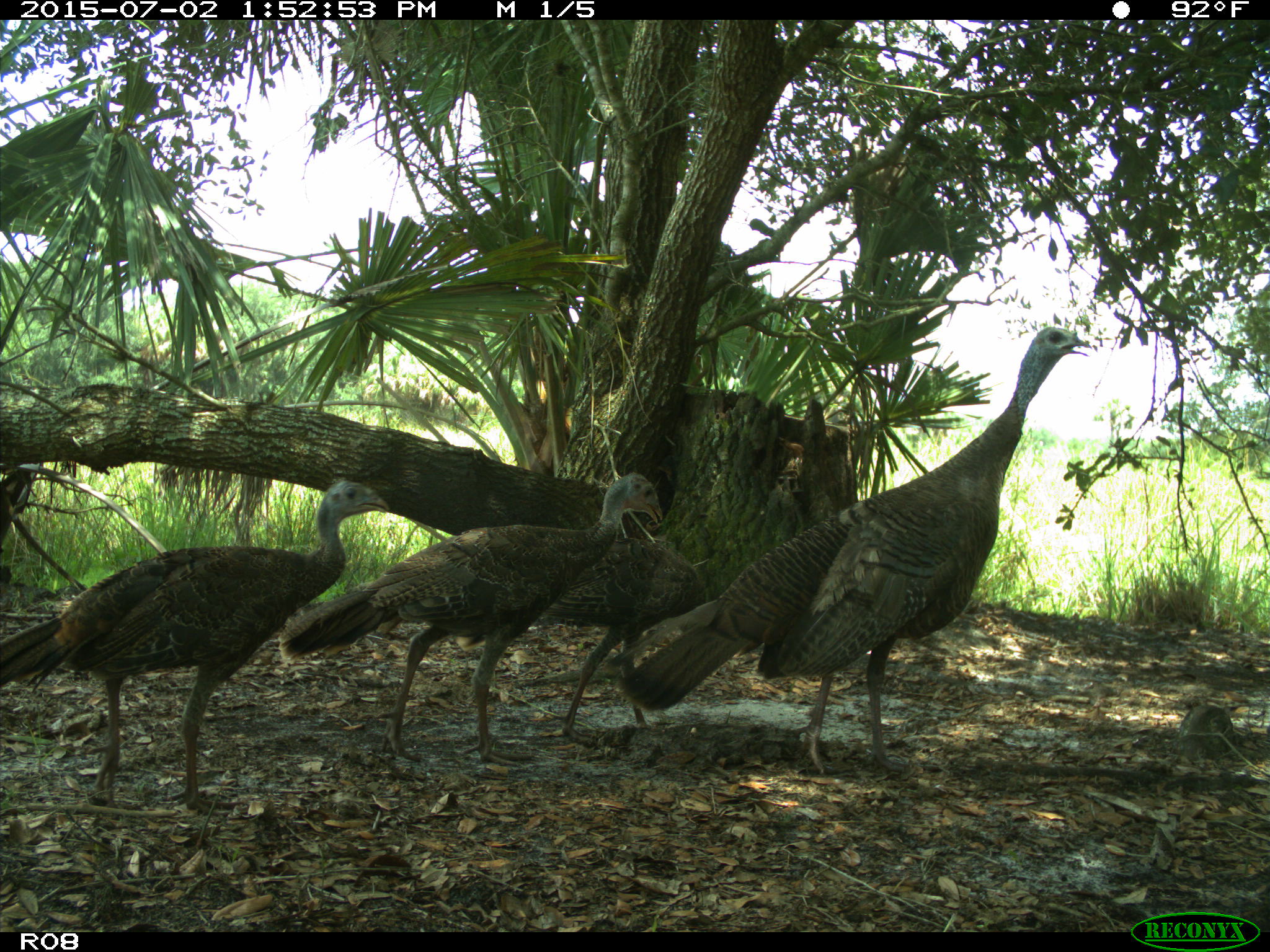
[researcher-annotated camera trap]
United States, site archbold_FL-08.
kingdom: Animalia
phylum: Chordata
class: Aves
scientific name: Aves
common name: birds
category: unidentified bird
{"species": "unidentified bird (birds) (Aves)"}